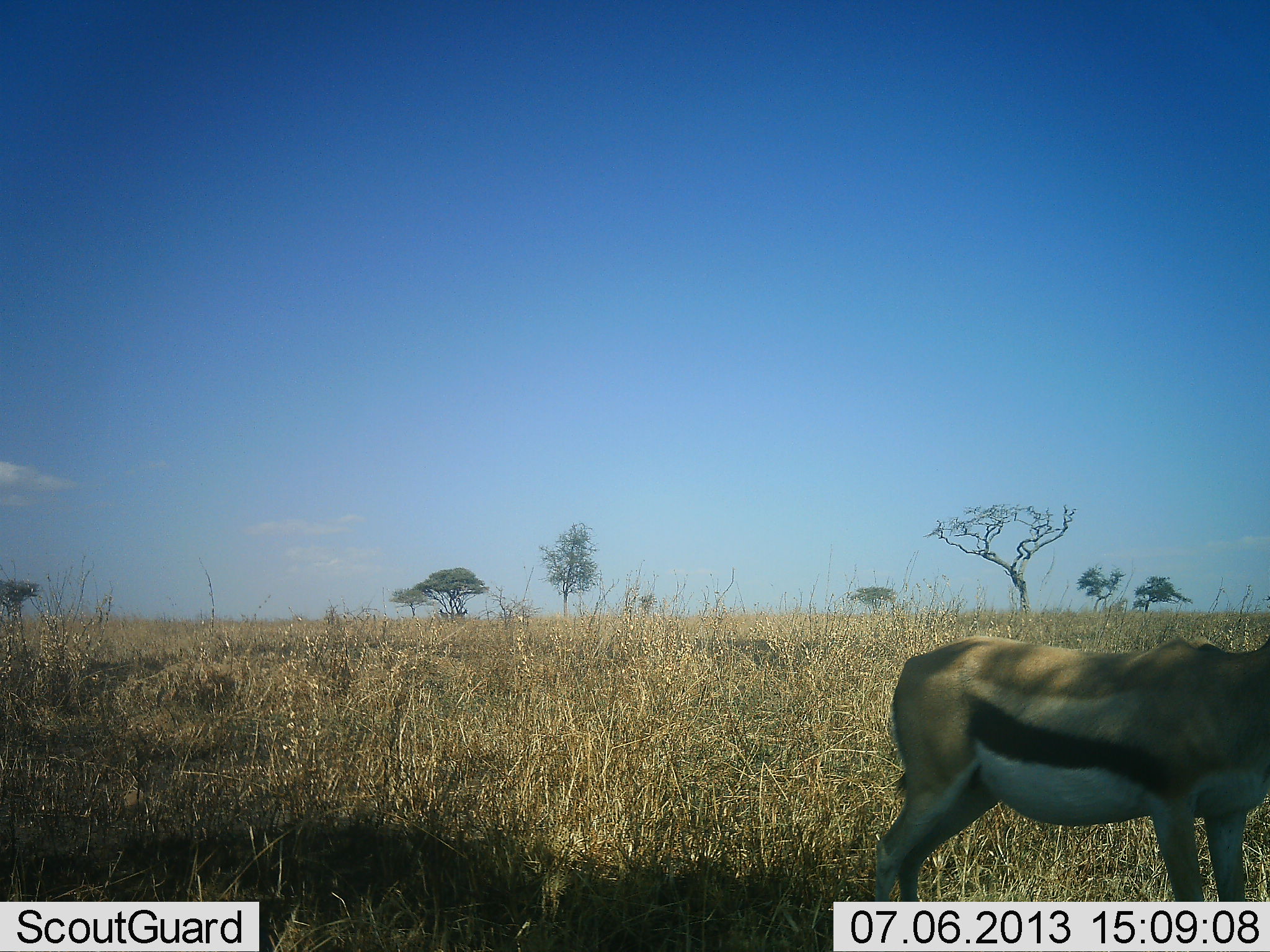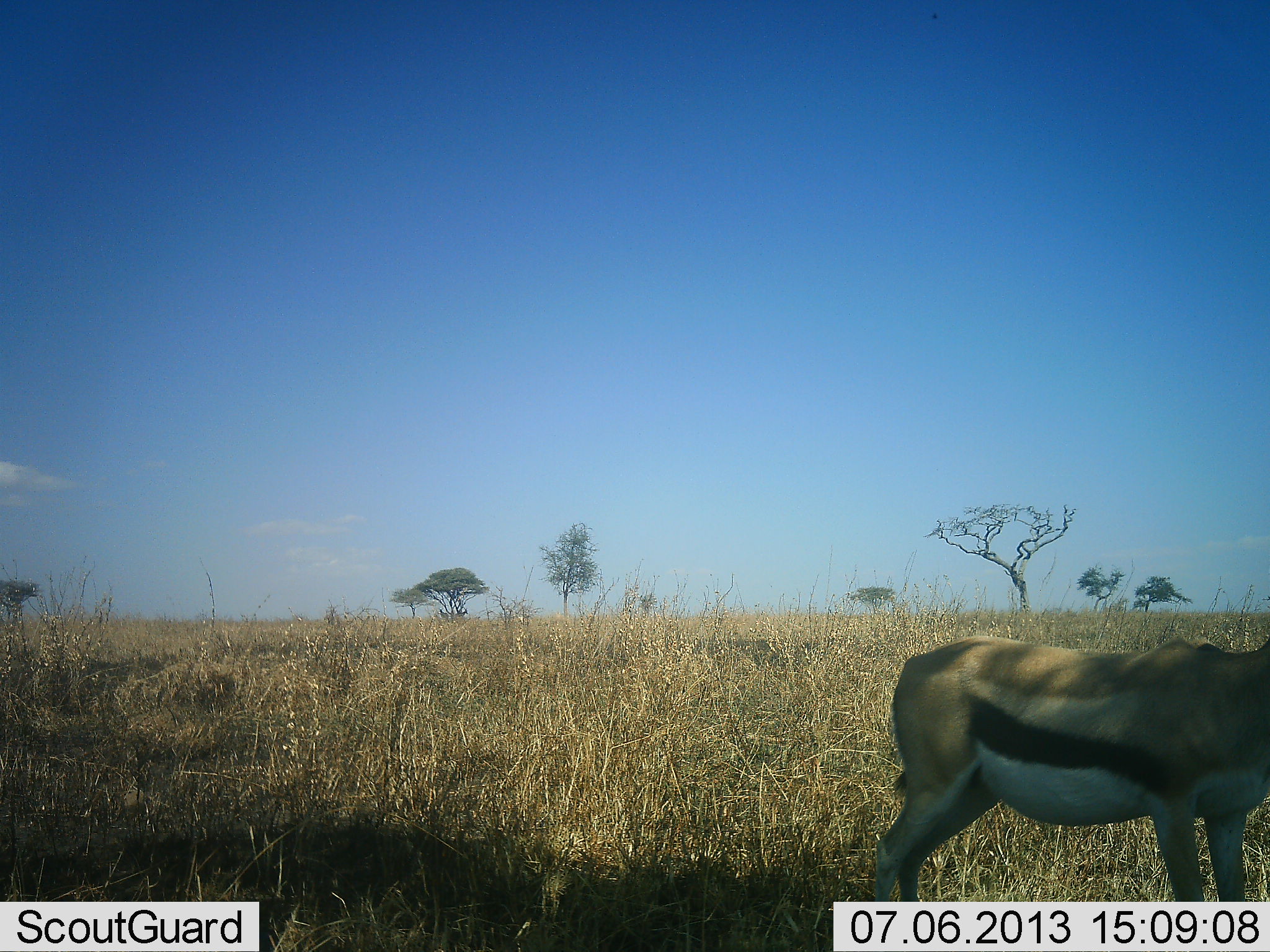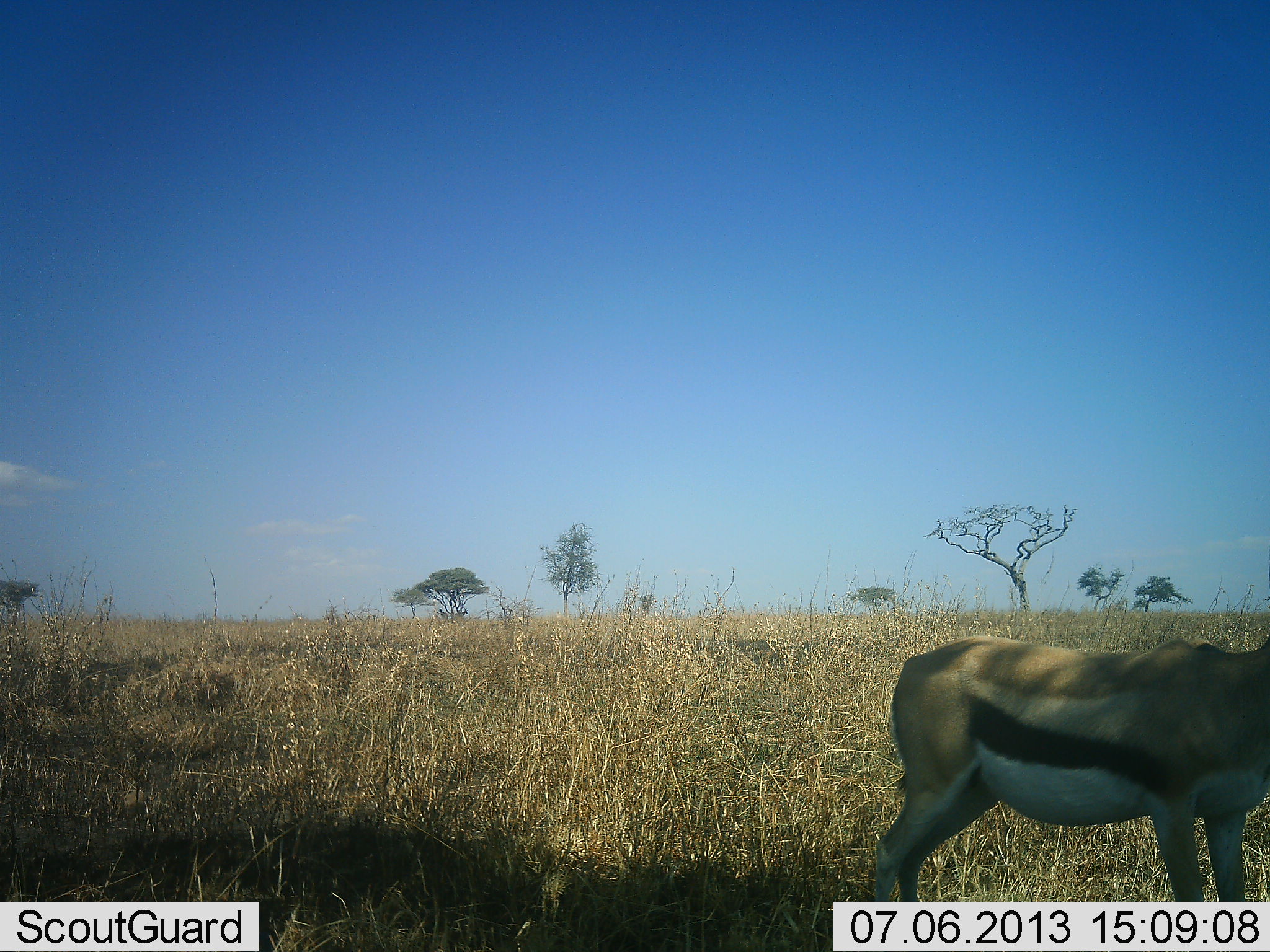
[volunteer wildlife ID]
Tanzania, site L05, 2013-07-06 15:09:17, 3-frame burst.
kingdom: Animalia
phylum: Chordata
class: Mammalia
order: Artiodactyla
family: Bovidae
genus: Eudorcas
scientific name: Eudorcas thomsonii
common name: thomson's gazelle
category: gazellethomsons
Gazellethomsons (thomson's gazelle) (Eudorcas thomsonii), count 1. Behavior (volunteer vote fractions): standing 100%, resting 0%, moving 0%, interacting 0%. Young present (vote fraction): 0%. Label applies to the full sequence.